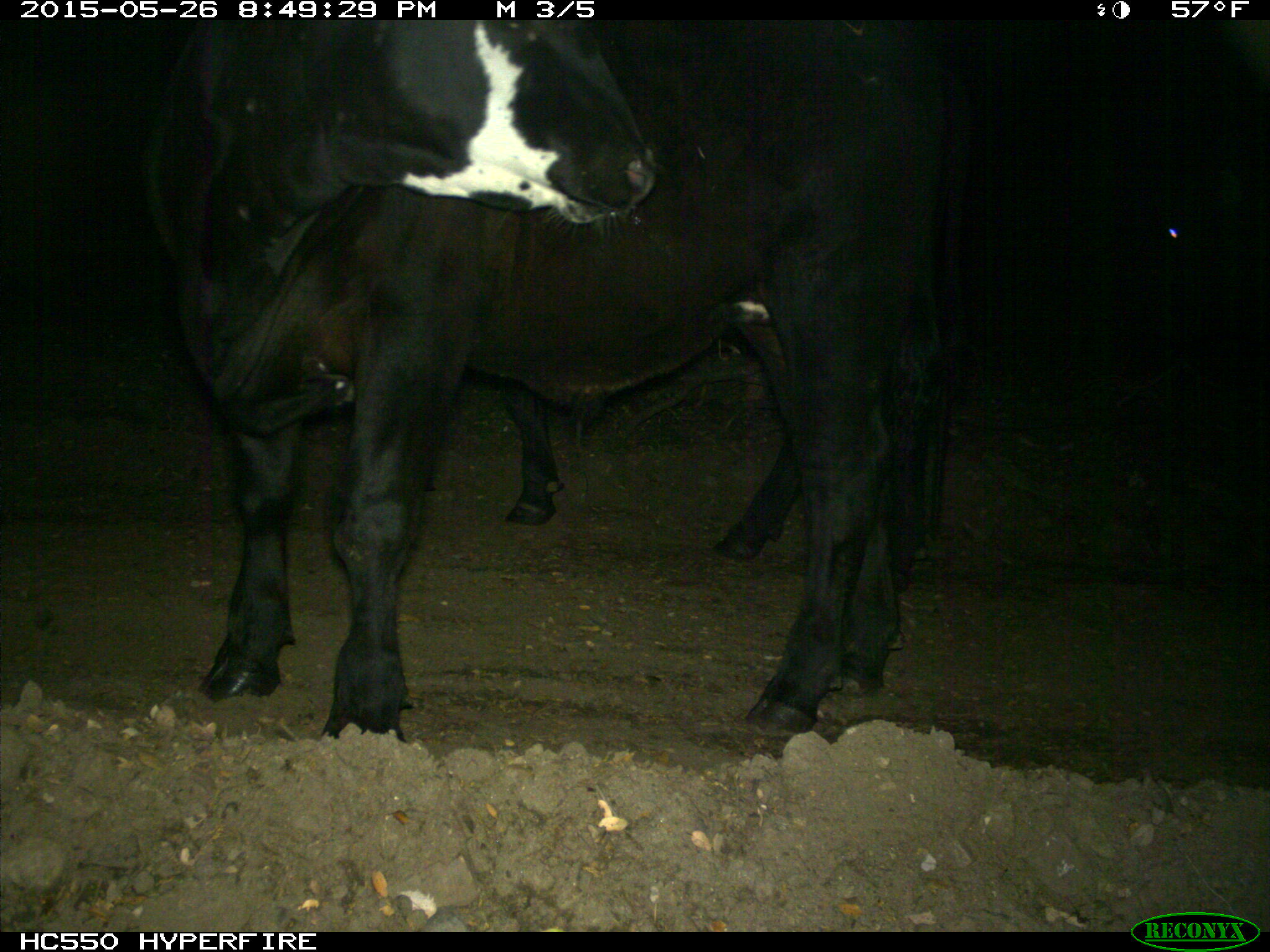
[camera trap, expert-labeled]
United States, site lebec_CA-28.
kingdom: Animalia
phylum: Chordata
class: Mammalia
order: Artiodactyla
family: Bovidae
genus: Bos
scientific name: Bos taurus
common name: domestic cow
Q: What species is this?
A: Bos taurus (domestic cow).